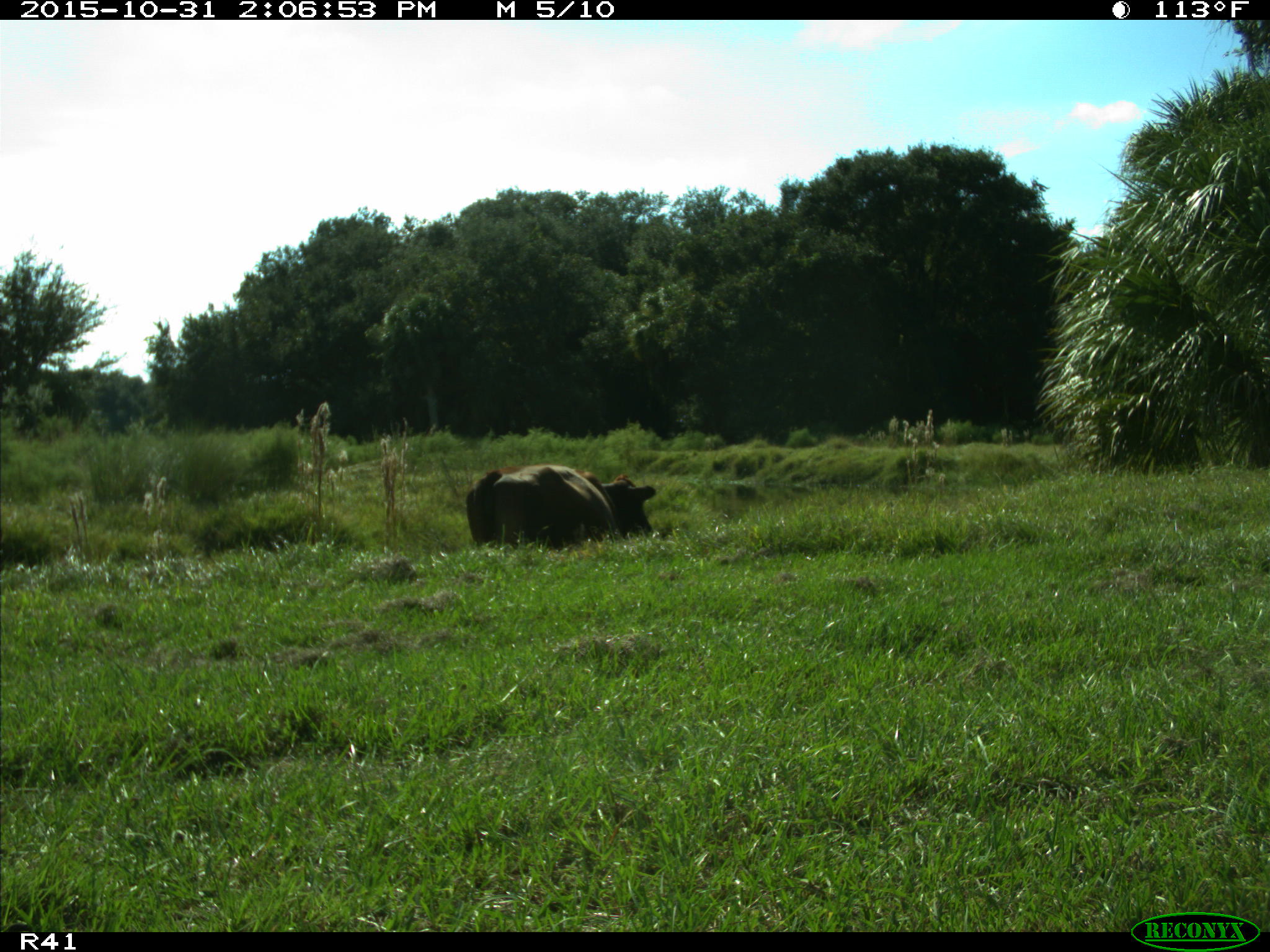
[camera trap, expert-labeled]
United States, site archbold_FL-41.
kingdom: Animalia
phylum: Chordata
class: Mammalia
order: Artiodactyla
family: Bovidae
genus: Bos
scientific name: Bos taurus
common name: domestic cow